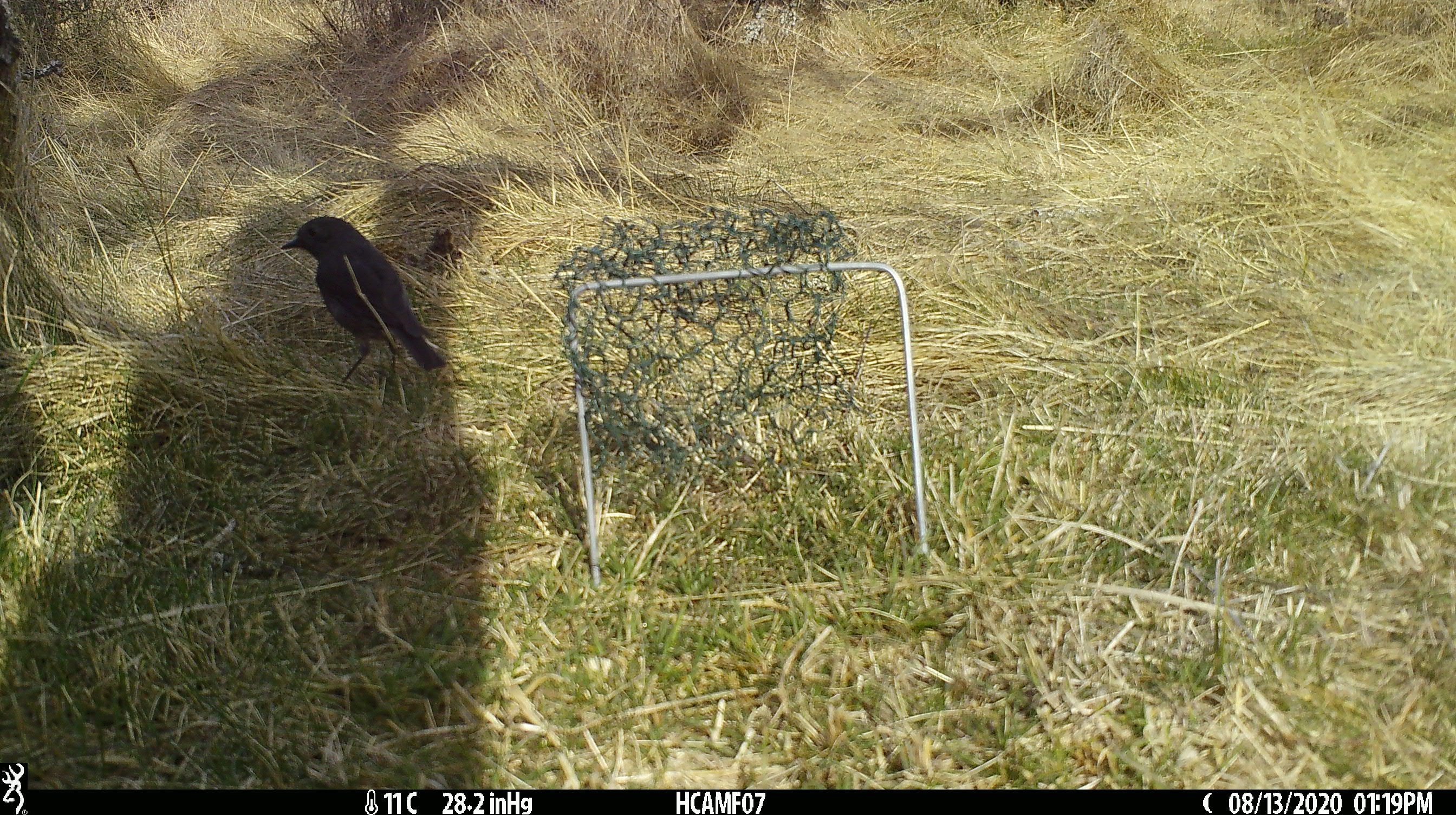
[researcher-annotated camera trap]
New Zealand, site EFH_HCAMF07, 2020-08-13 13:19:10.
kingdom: Animalia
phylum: Chordata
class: Aves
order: Passeriformes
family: Petroicidae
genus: Petroica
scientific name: Petroica australis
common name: new zealand robin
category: robin